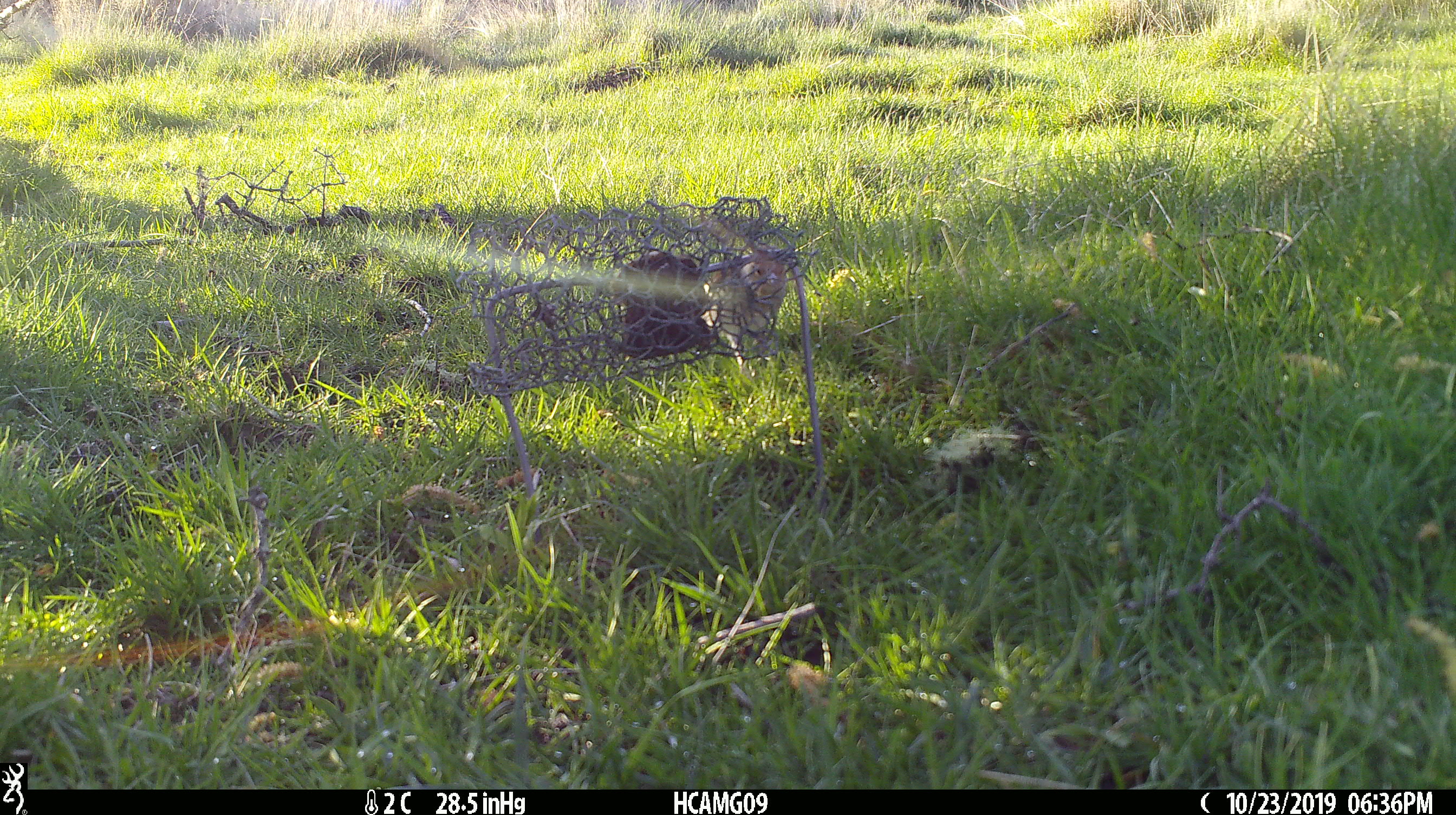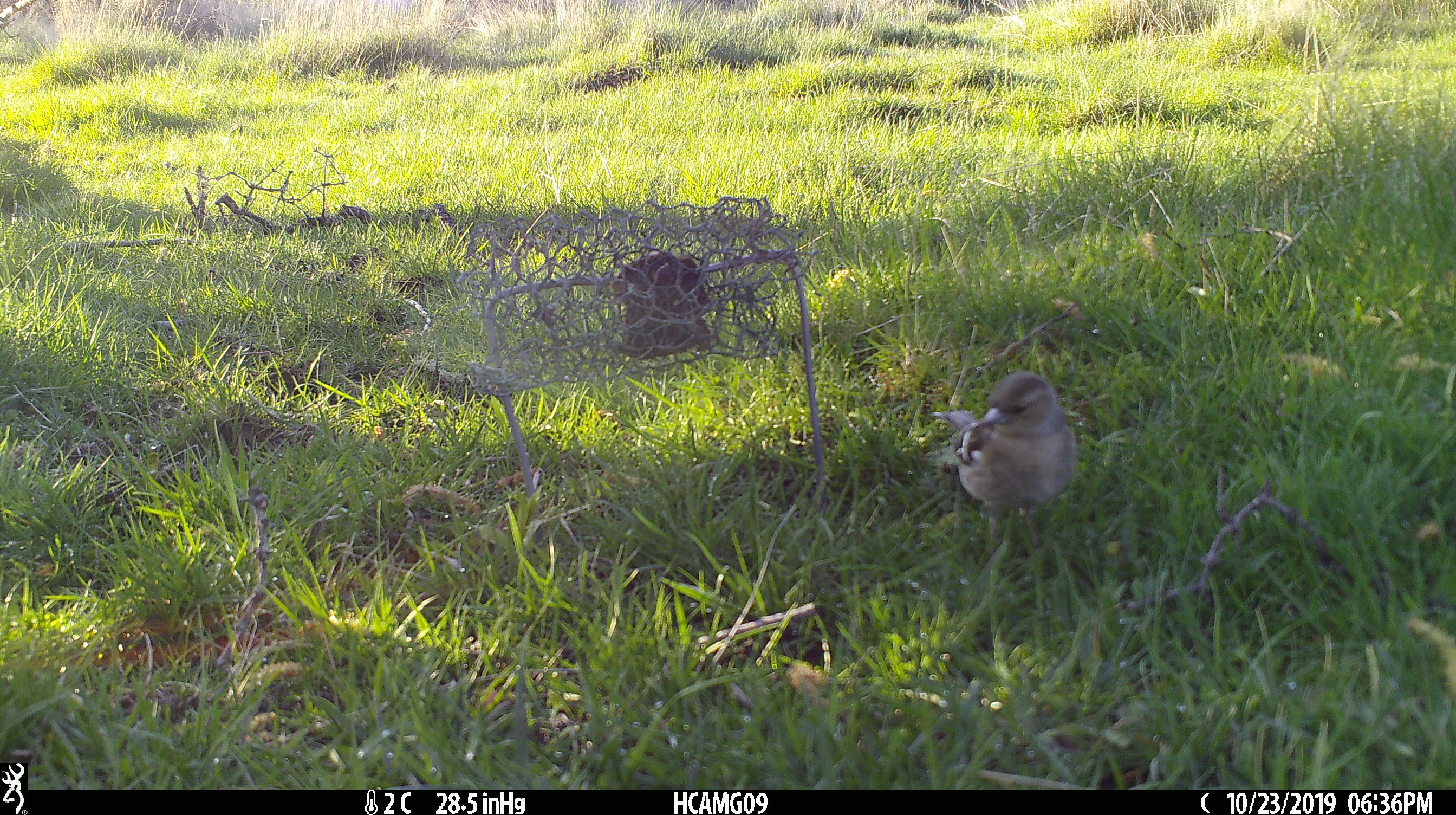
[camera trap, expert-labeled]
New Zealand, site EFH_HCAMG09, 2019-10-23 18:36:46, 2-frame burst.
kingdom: Animalia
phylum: Chordata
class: Aves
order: Passeriformes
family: Fringillidae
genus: Fringilla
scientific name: Fringilla coelebs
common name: common chaffinch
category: chaffinch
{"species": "chaffinch (common chaffinch) (Fringilla coelebs)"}